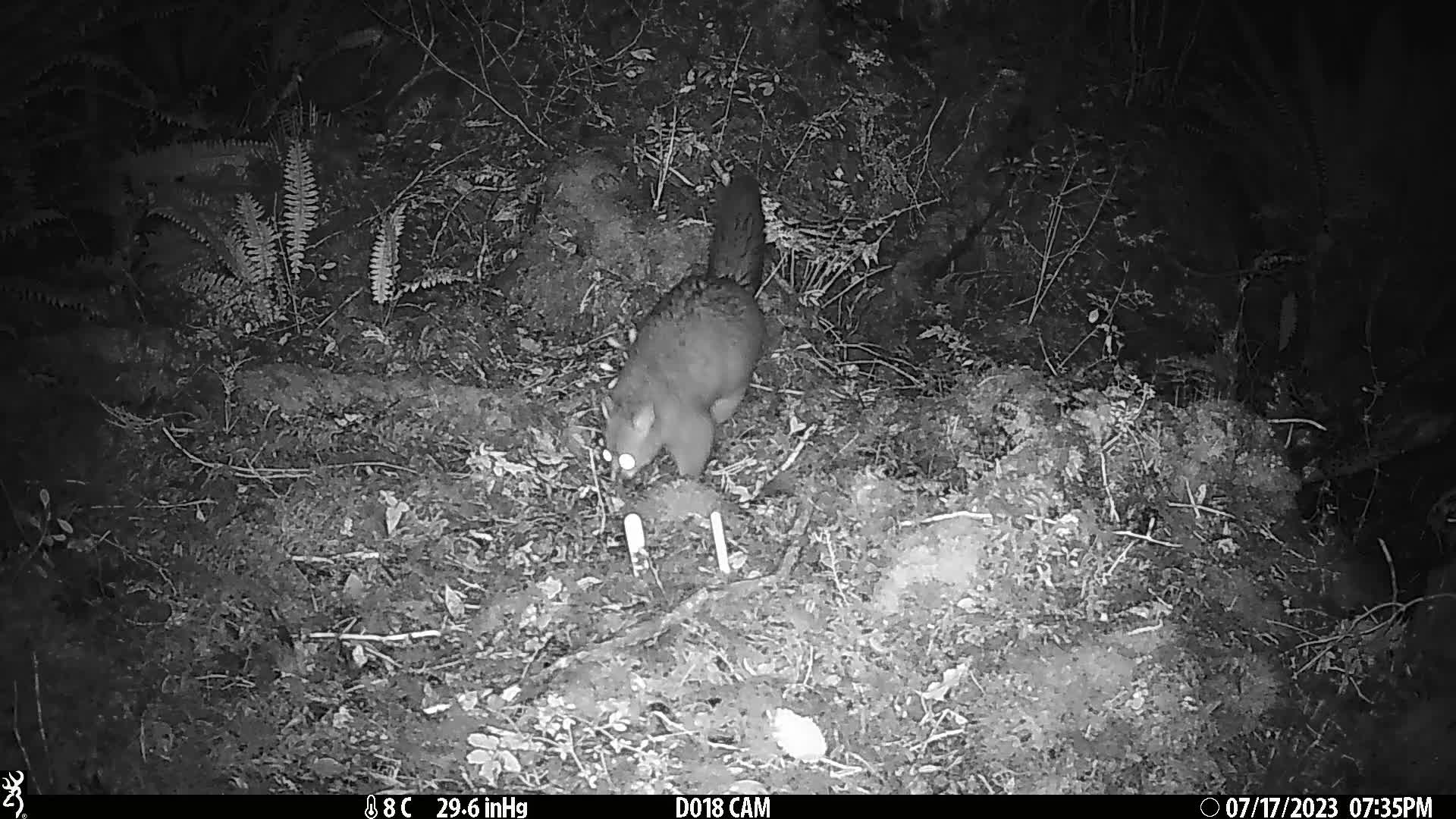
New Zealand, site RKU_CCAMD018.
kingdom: Animalia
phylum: Chordata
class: Mammalia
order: Diprotodontia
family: Phalangeridae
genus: Trichosurus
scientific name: Trichosurus vulpecula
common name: common brushtail possum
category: possum